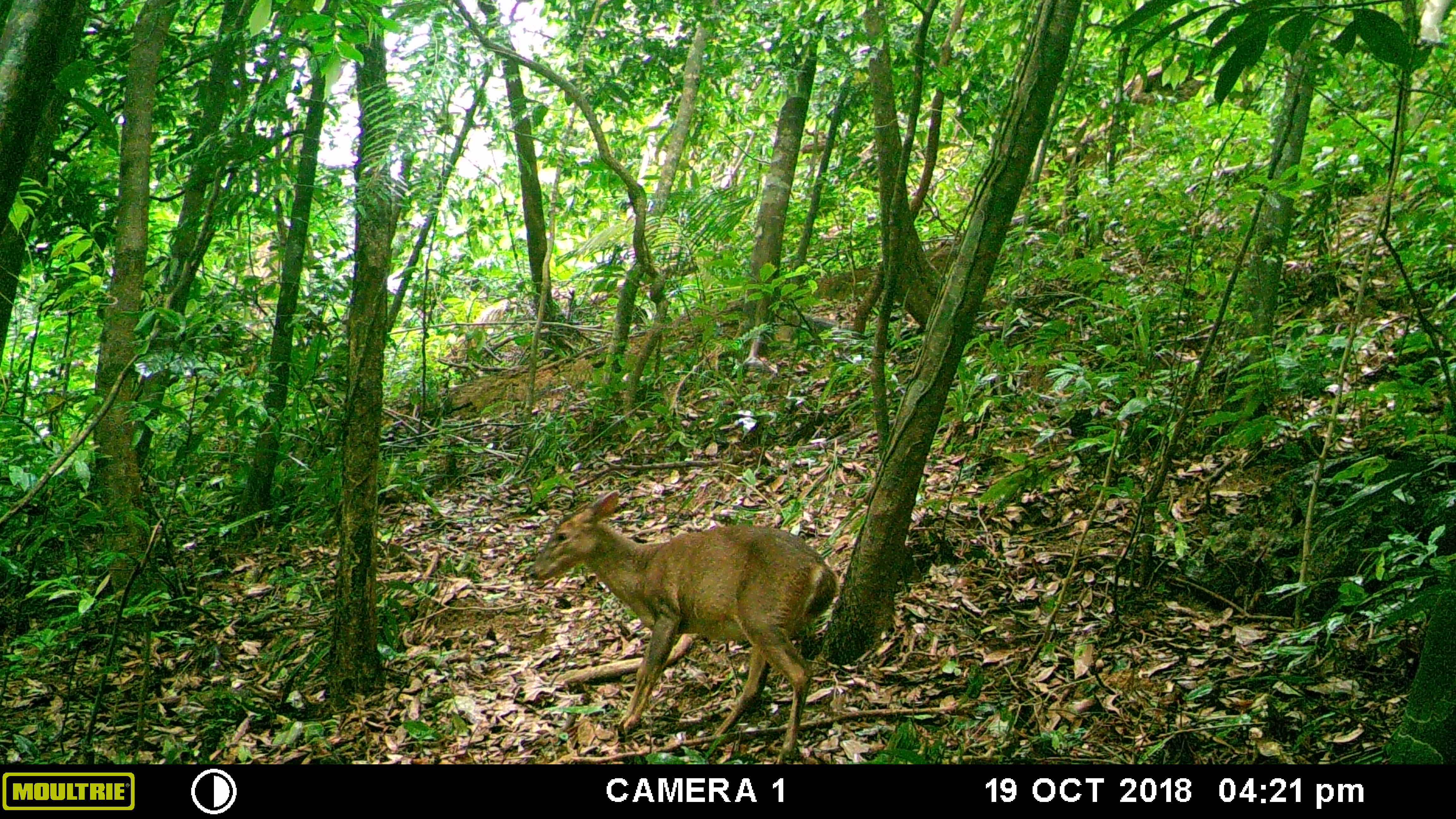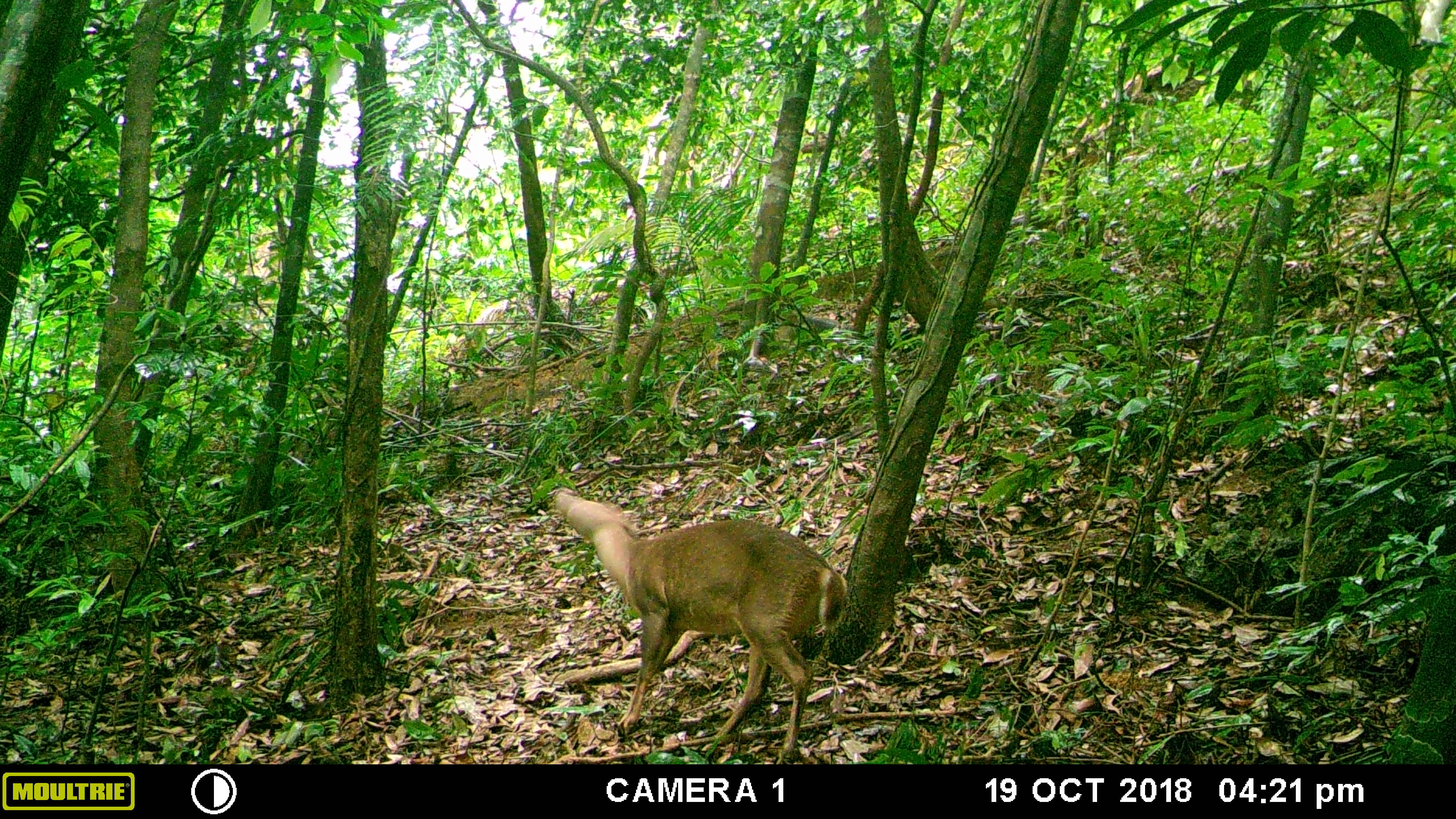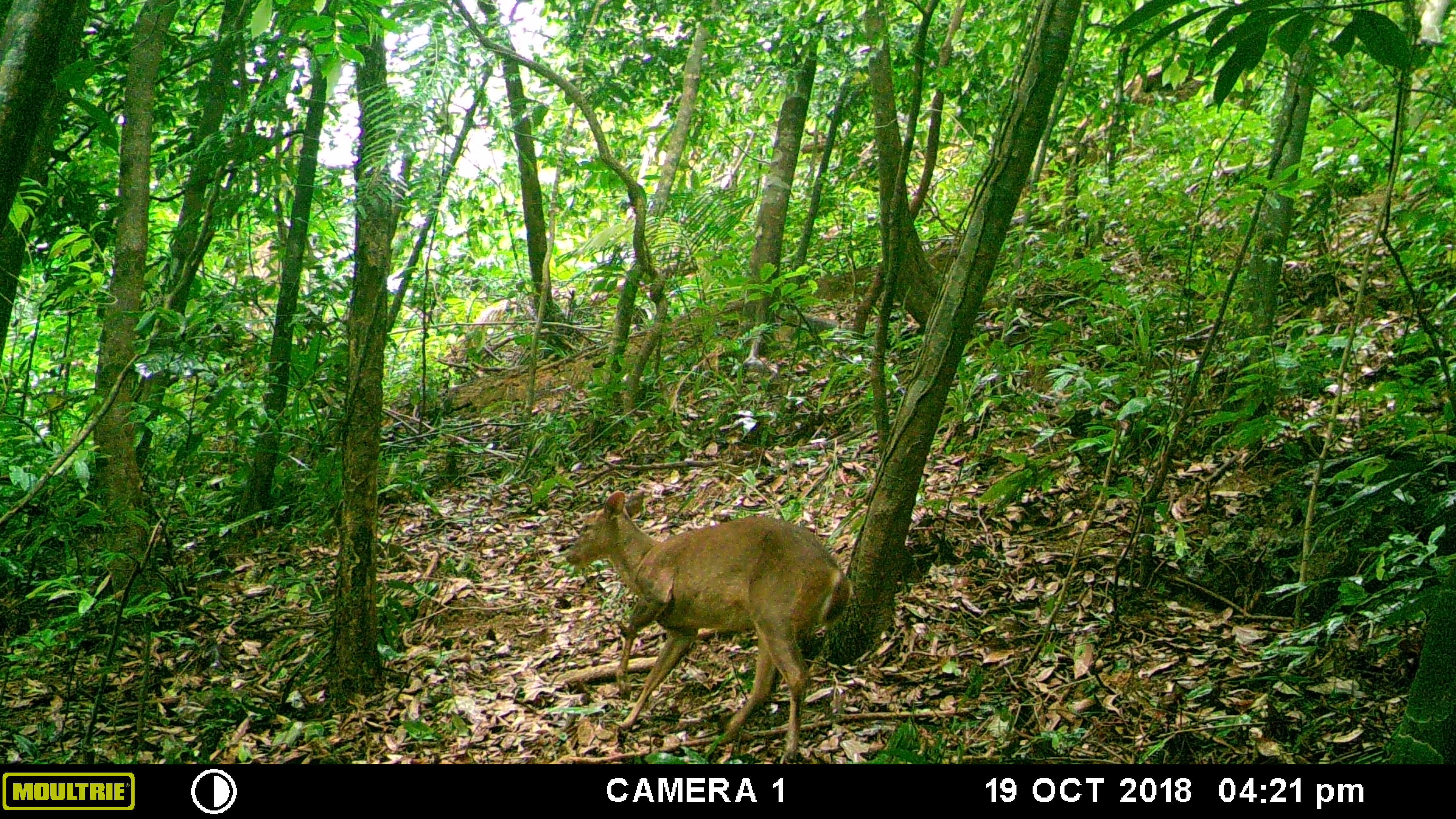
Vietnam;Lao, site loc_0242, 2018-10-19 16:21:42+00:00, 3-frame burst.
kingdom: Animalia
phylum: Chordata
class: Mammalia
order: Artiodactyla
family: Cervidae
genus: Muntiacus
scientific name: Muntiacus vuquangensis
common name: large-antlered muntjac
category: large antlered muntjac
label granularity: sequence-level